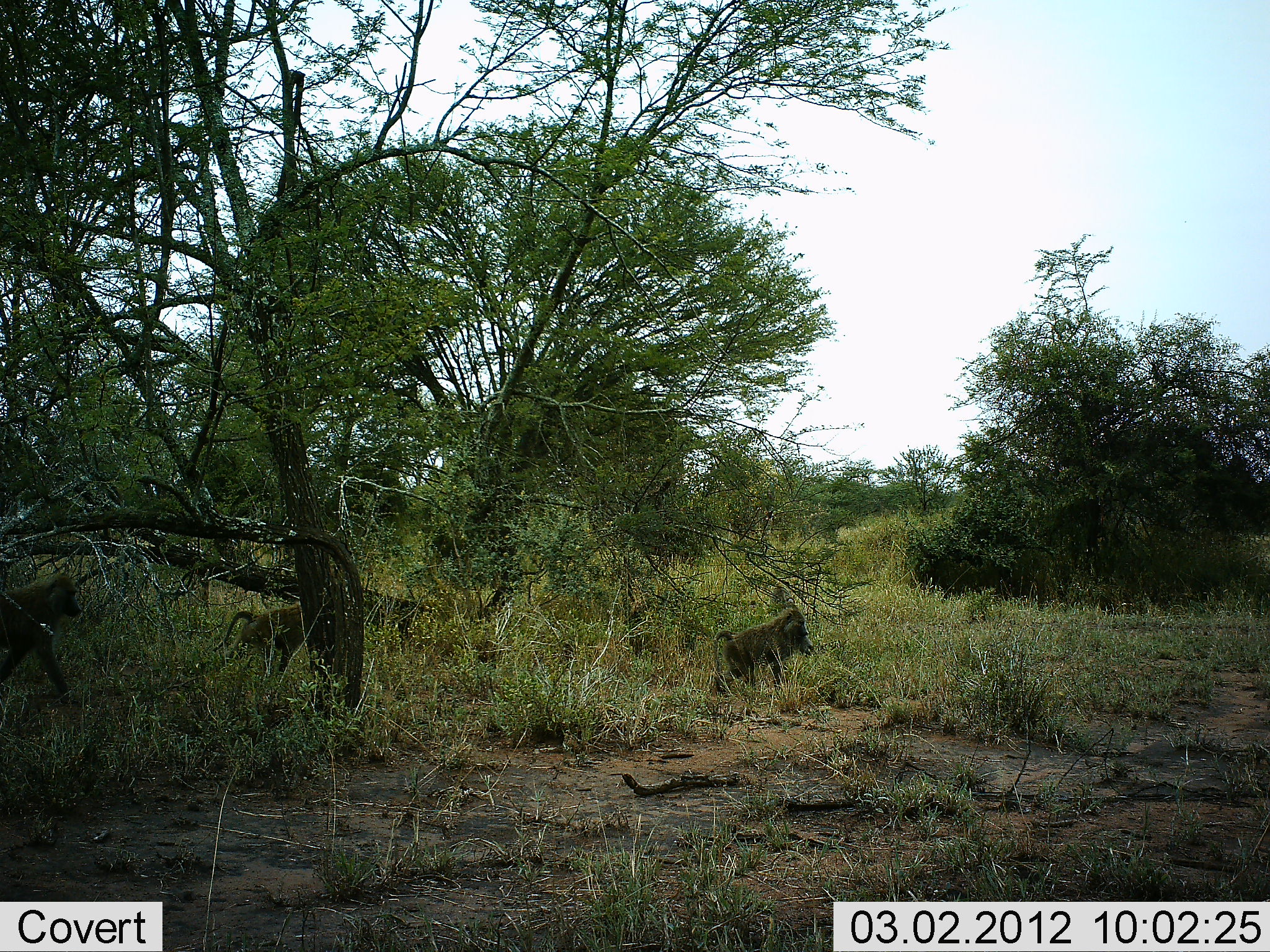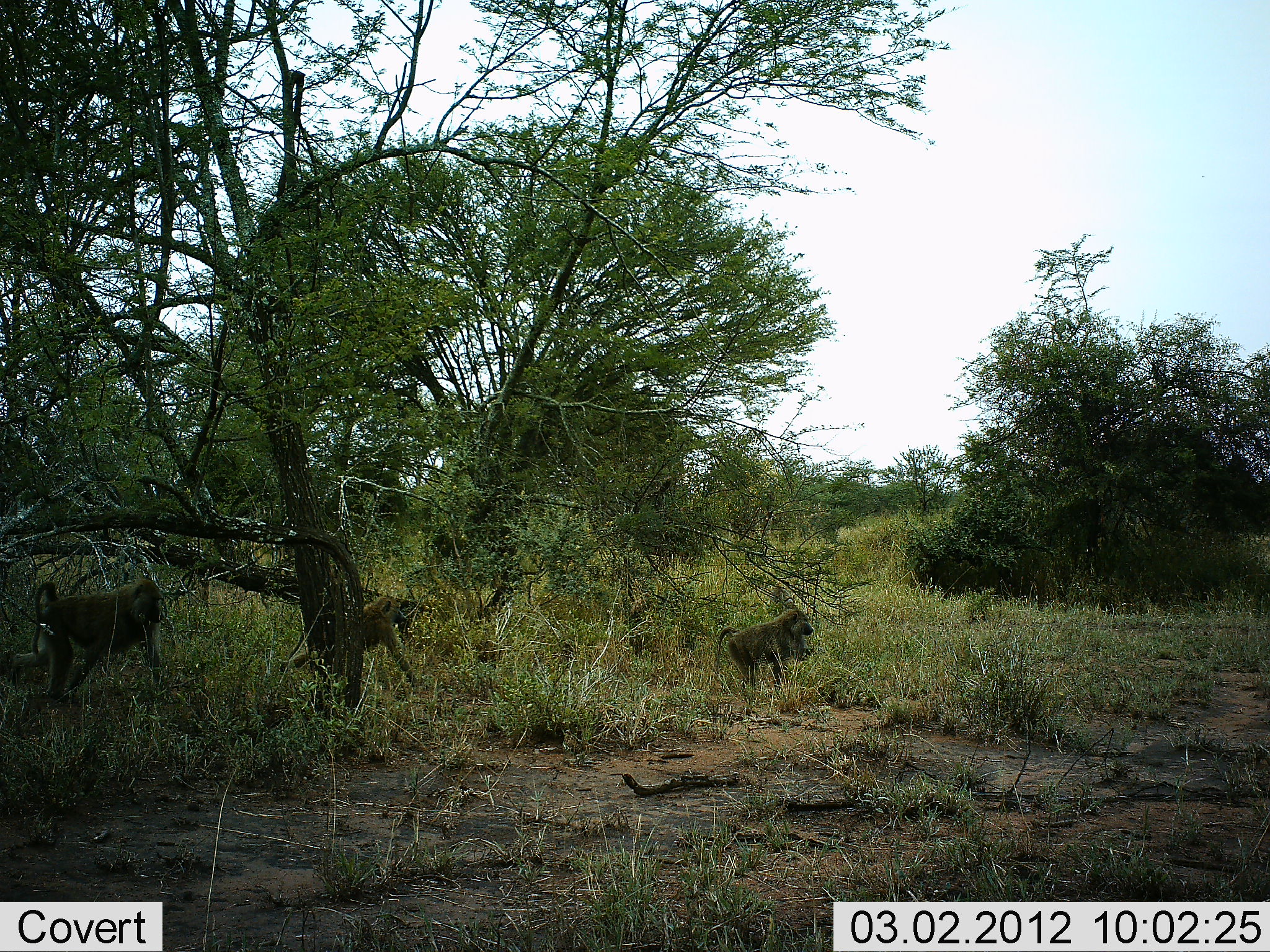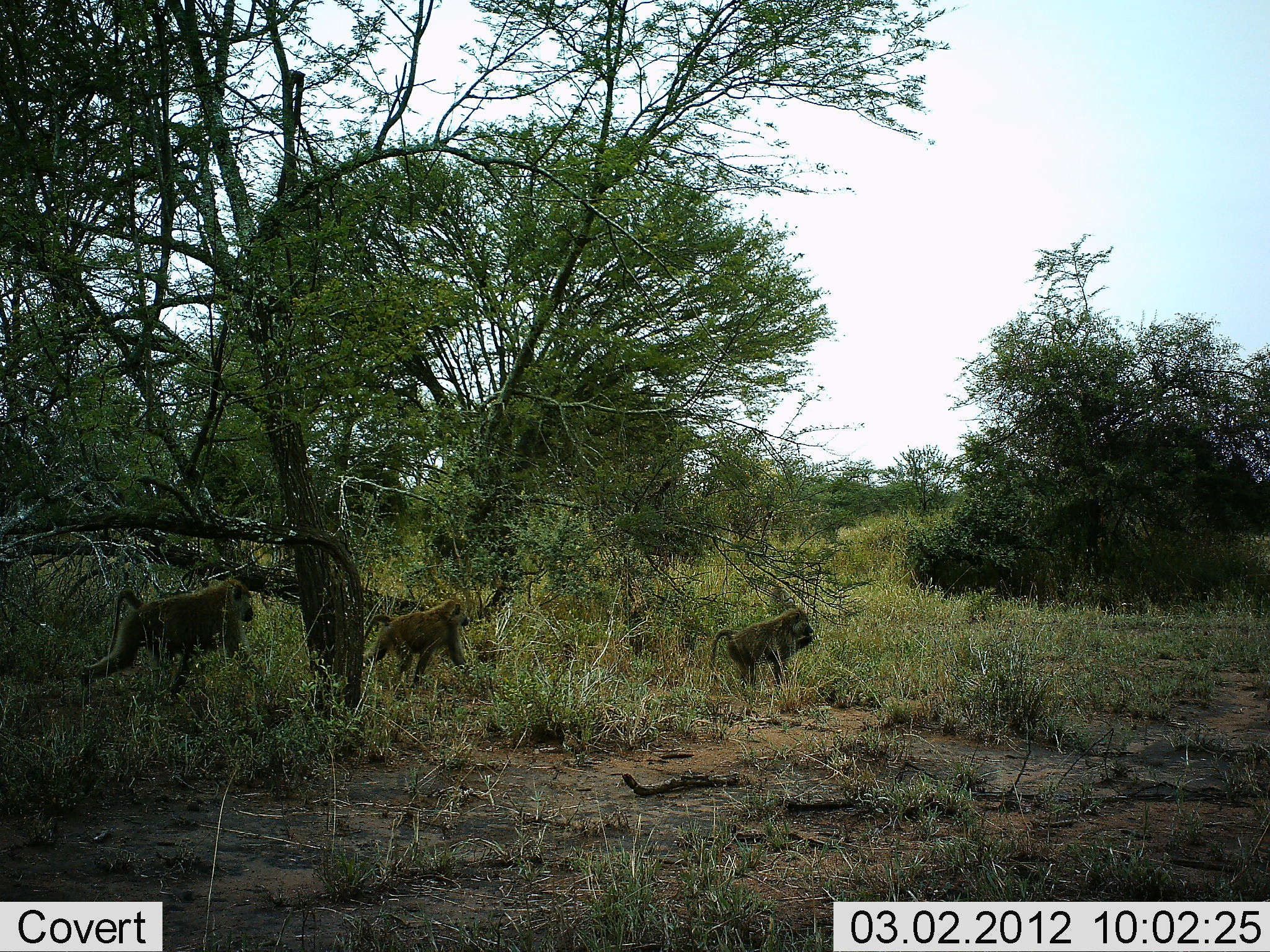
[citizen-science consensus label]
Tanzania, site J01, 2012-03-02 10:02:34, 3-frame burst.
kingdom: Animalia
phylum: Chordata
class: Mammalia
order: Primates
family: Cercopithecidae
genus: Papio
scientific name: Papio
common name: baboon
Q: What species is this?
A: Baboon (Papio).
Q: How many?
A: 3.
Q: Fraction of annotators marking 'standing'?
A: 0%.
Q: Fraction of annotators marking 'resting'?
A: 0%.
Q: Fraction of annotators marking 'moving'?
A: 100%.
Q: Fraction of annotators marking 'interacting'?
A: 0%.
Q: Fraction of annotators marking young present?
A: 0%.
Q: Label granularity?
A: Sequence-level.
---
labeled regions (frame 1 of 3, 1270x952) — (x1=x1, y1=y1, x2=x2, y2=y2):
animal: (x1=0, y1=570, x2=83, y2=702); (x1=710, y1=604, x2=817, y2=696); (x1=212, y1=599, x2=305, y2=679)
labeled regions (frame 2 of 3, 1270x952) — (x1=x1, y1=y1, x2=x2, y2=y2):
animal: (x1=8, y1=577, x2=167, y2=704); (x1=278, y1=593, x2=419, y2=705); (x1=713, y1=606, x2=816, y2=690)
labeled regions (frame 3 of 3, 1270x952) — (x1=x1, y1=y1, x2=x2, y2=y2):
animal: (x1=79, y1=574, x2=263, y2=705); (x1=361, y1=599, x2=471, y2=689); (x1=708, y1=606, x2=816, y2=693)